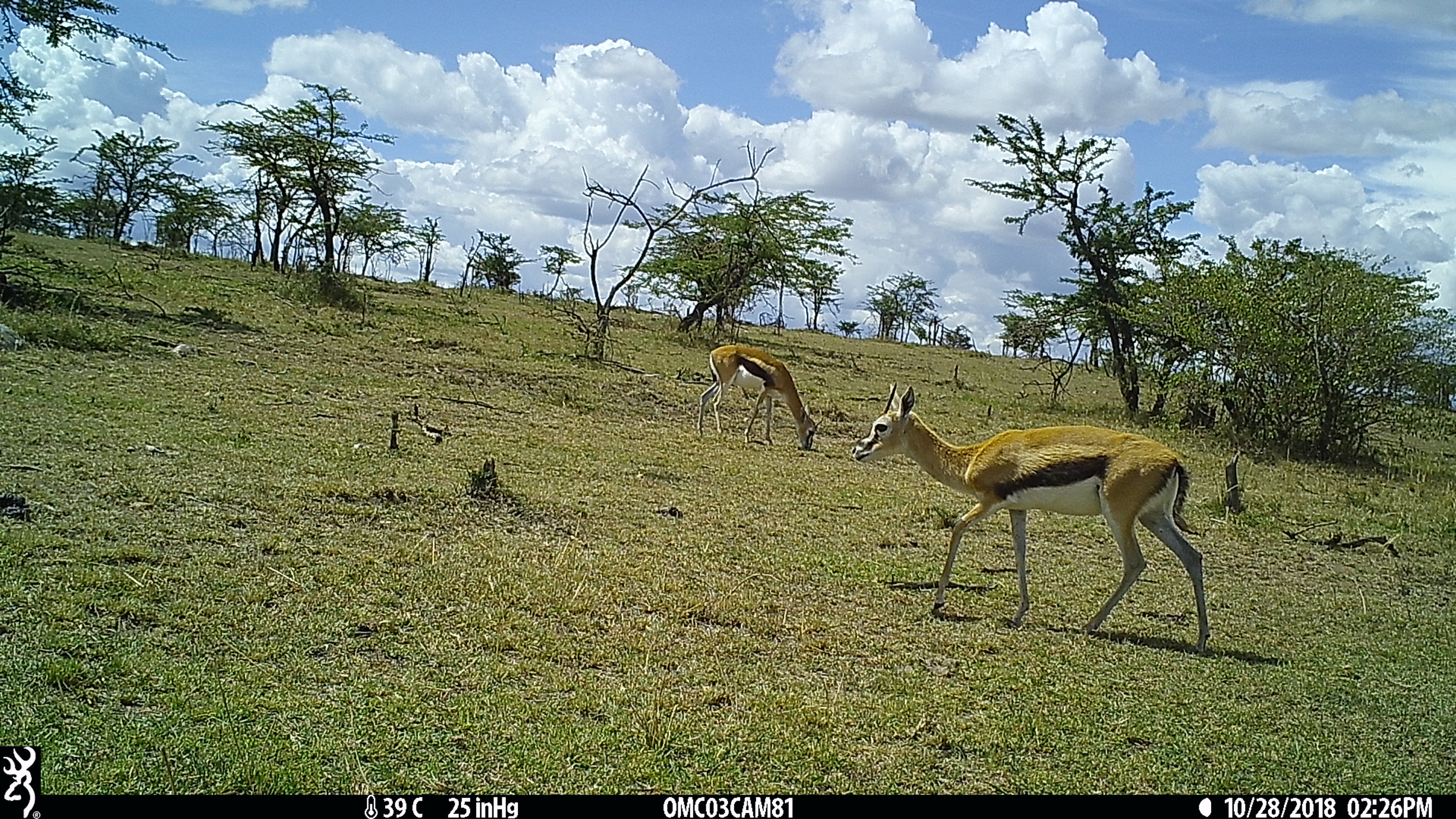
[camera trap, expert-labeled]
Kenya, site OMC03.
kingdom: Animalia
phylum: Chordata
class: Mammalia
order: Artiodactyla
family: Bovidae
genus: Eudorcas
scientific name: Eudorcas thomsonii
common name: thomon's gazelle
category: gazelle thomsons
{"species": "gazelle thomsons (thomon's gazelle) (Eudorcas thomsonii)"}